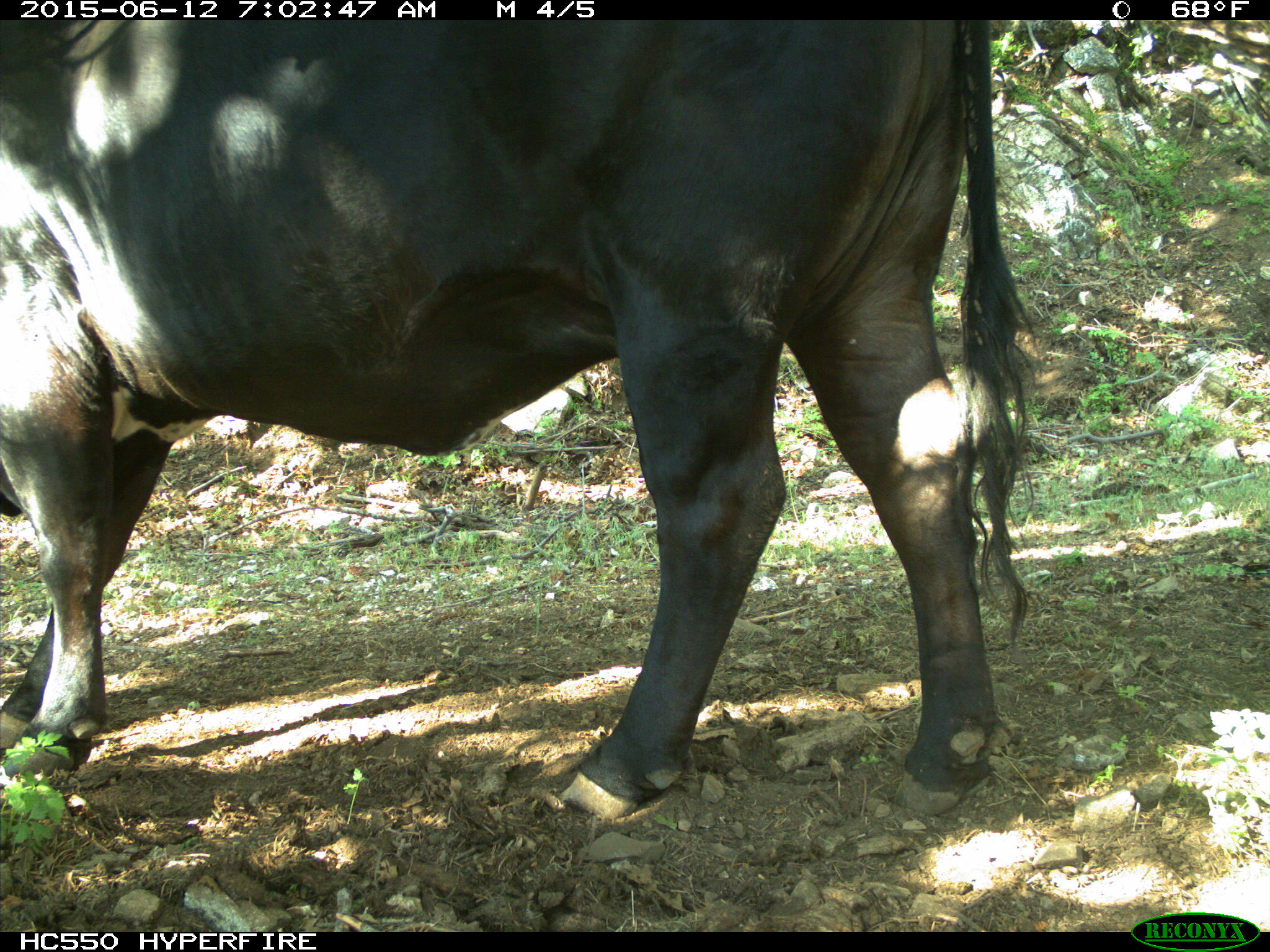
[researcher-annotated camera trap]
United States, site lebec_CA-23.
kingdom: Animalia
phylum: Chordata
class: Mammalia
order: Artiodactyla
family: Bovidae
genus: Bos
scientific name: Bos taurus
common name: domestic cow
Bos taurus (domestic cow).